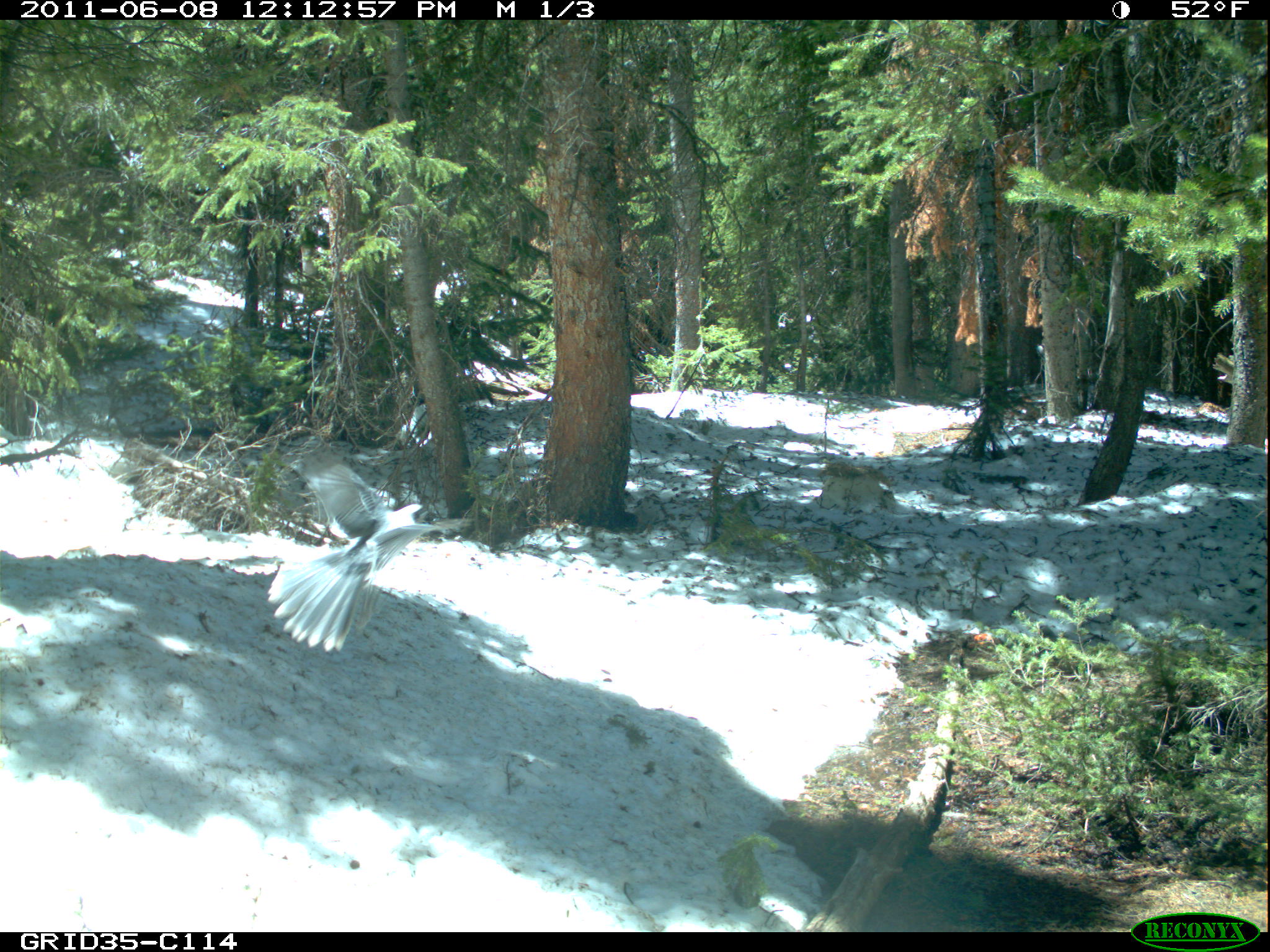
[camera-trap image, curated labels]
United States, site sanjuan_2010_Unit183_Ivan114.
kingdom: Animalia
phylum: Chordata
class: Aves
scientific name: Aves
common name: birds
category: unidentified bird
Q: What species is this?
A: Unidentified bird (birds) (Aves).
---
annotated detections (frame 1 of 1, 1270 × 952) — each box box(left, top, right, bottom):
animal: box(265, 447, 477, 655)